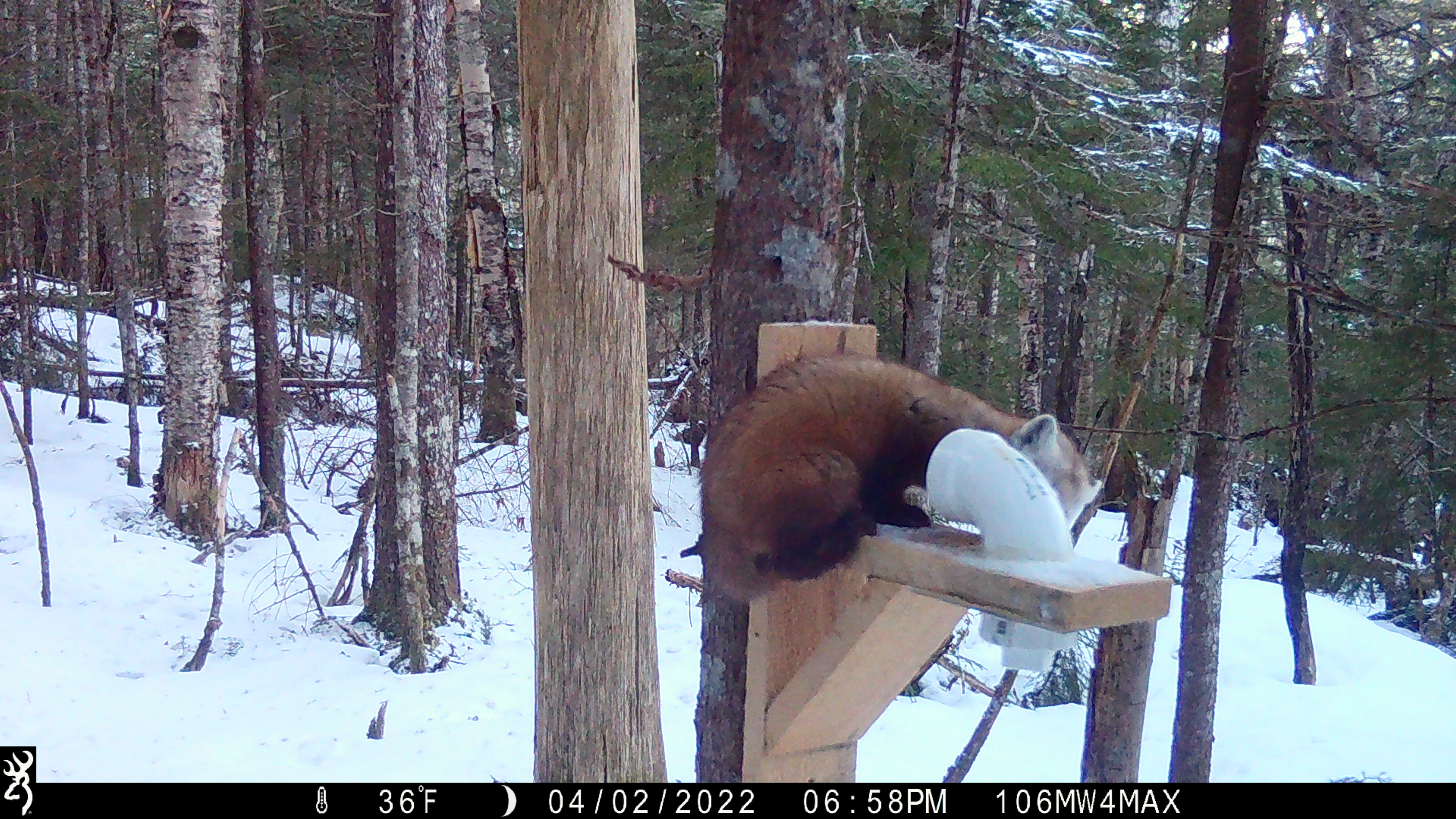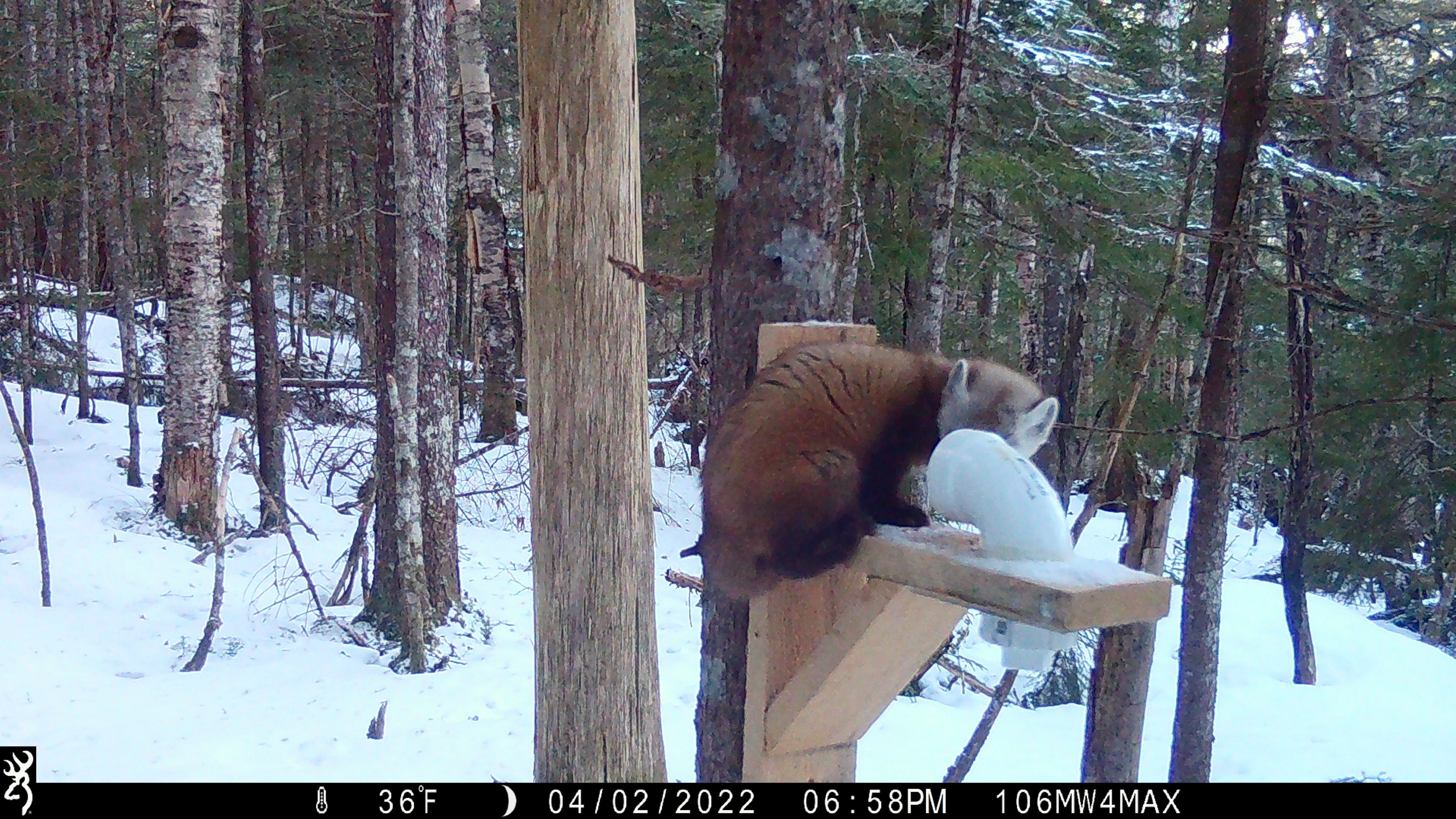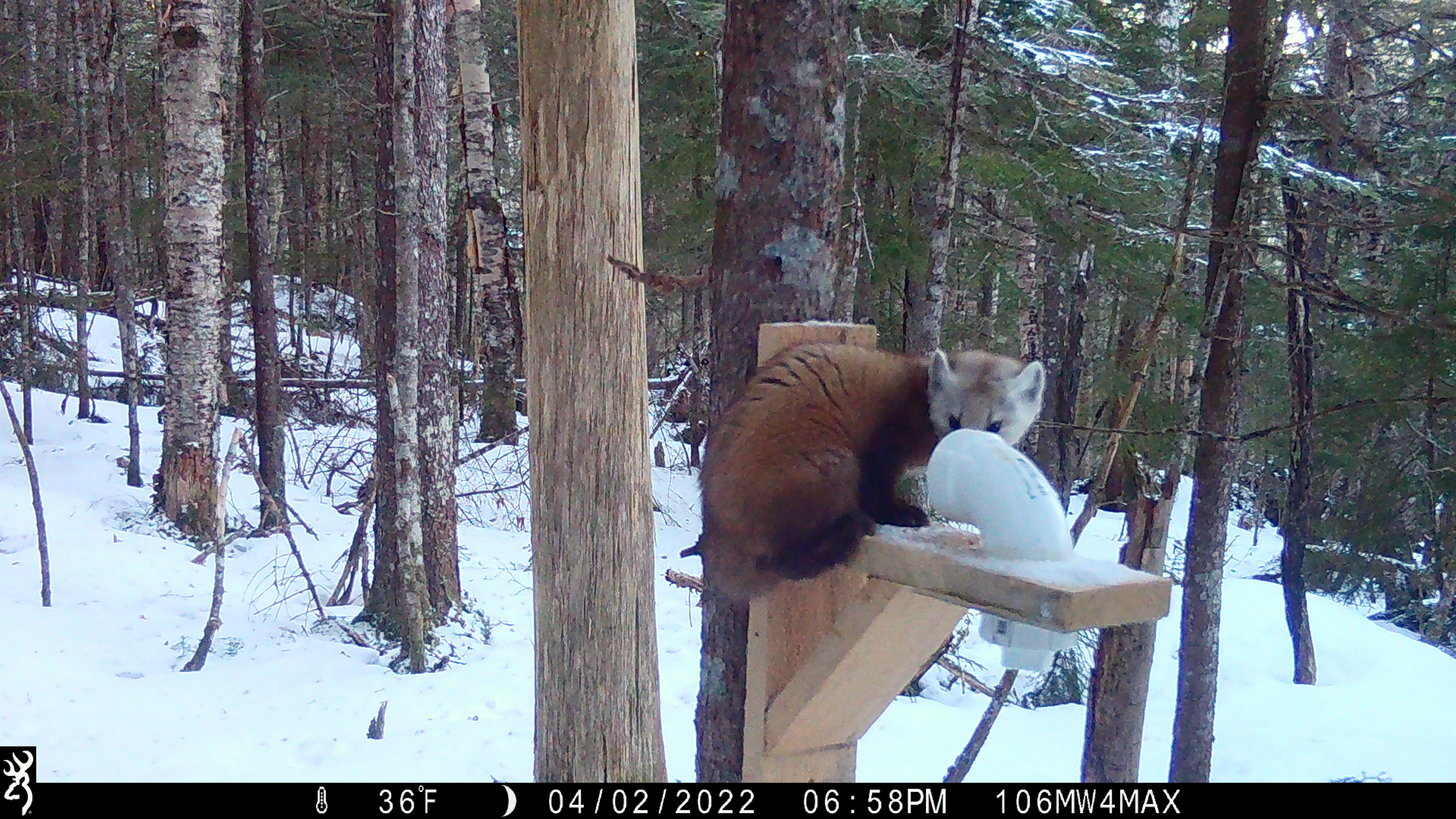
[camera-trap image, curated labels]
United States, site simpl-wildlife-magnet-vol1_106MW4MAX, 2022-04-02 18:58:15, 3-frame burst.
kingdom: Animalia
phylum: Chordata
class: Mammalia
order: Carnivora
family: Mustelidae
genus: Martes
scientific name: Martes americana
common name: american marten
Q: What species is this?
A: American marten (Martes americana).